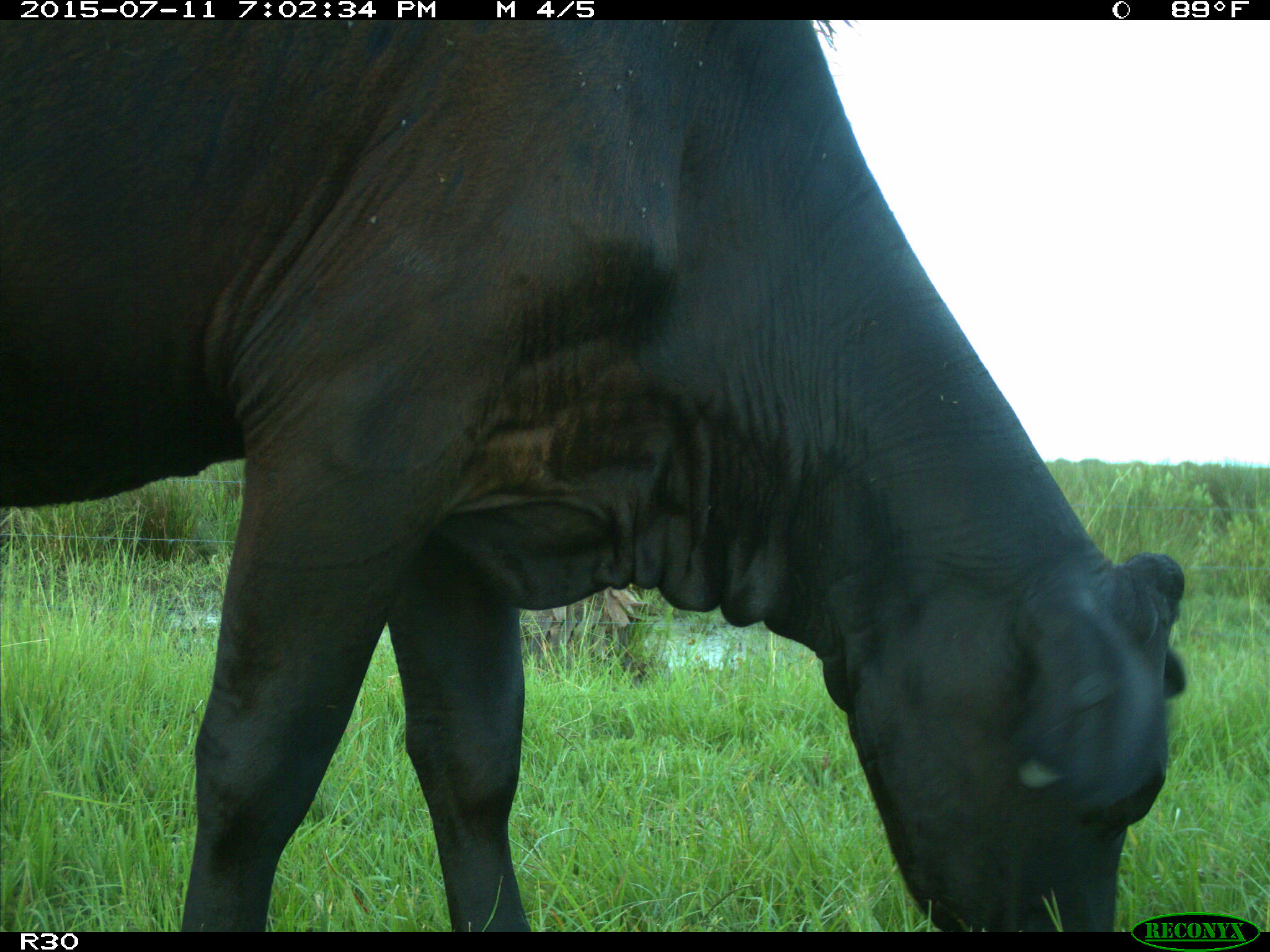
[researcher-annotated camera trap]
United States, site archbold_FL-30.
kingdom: Animalia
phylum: Chordata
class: Mammalia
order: Artiodactyla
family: Bovidae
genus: Bos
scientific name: Bos taurus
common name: domestic cow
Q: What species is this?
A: Bos taurus (domestic cow).